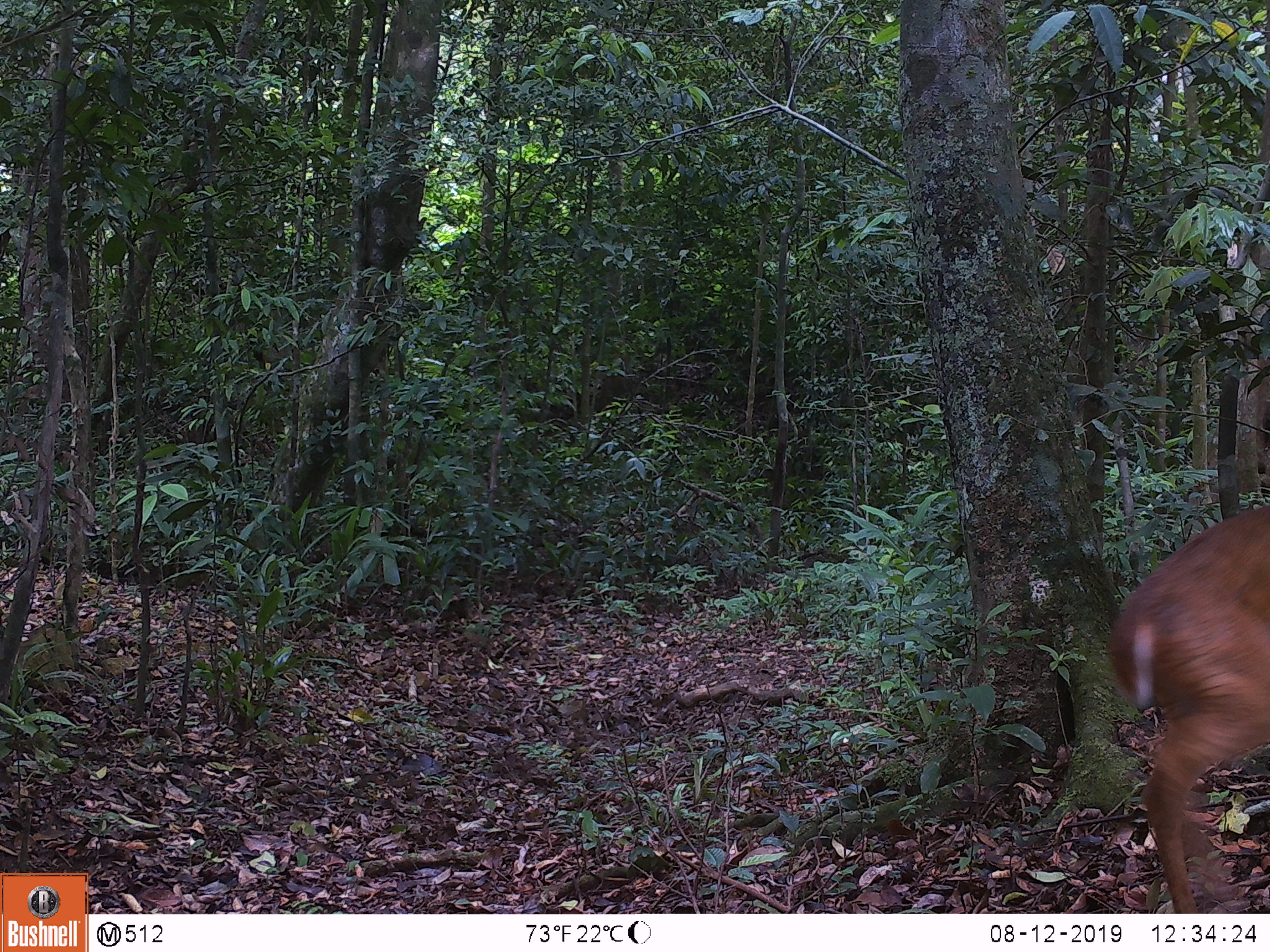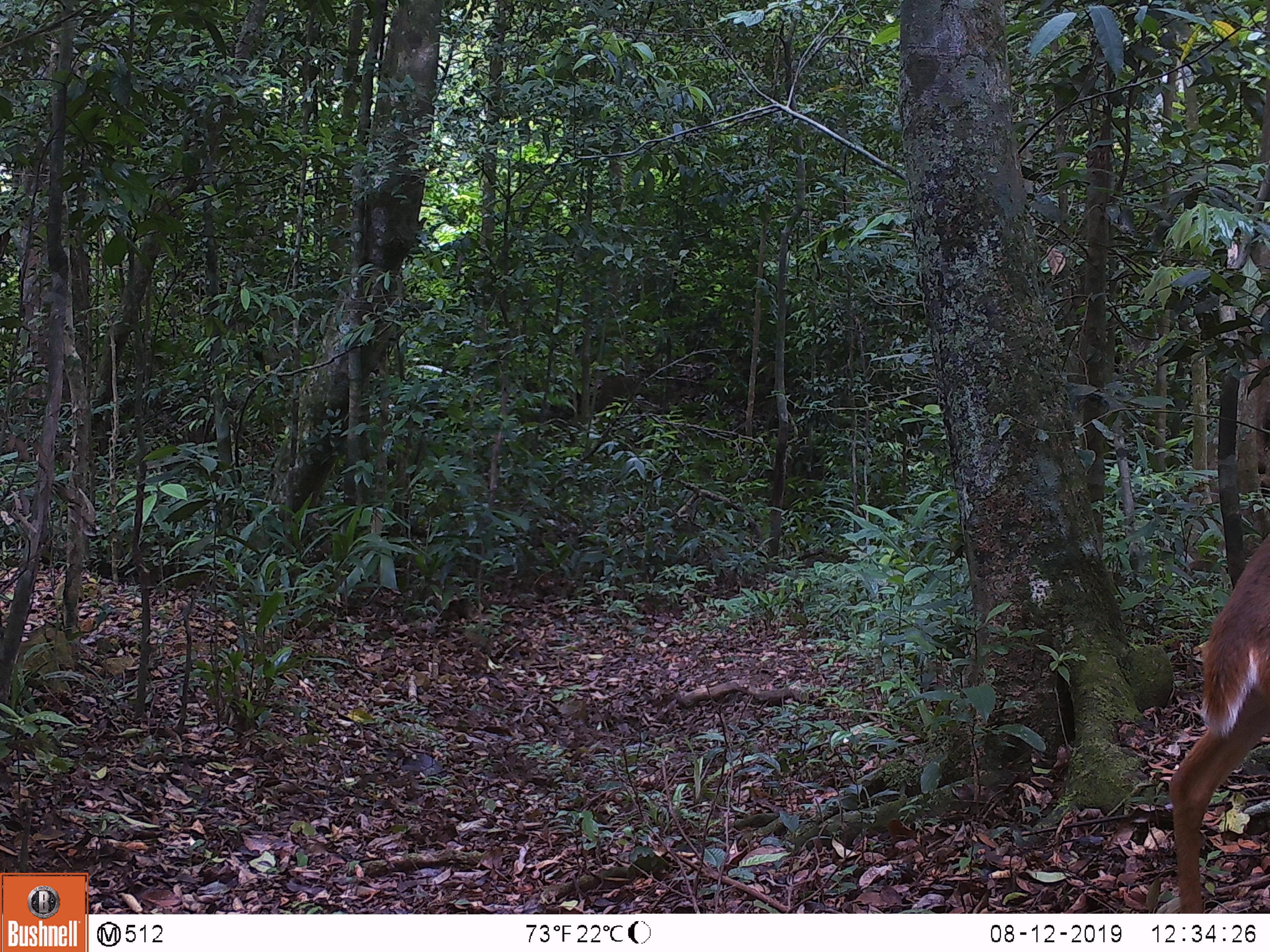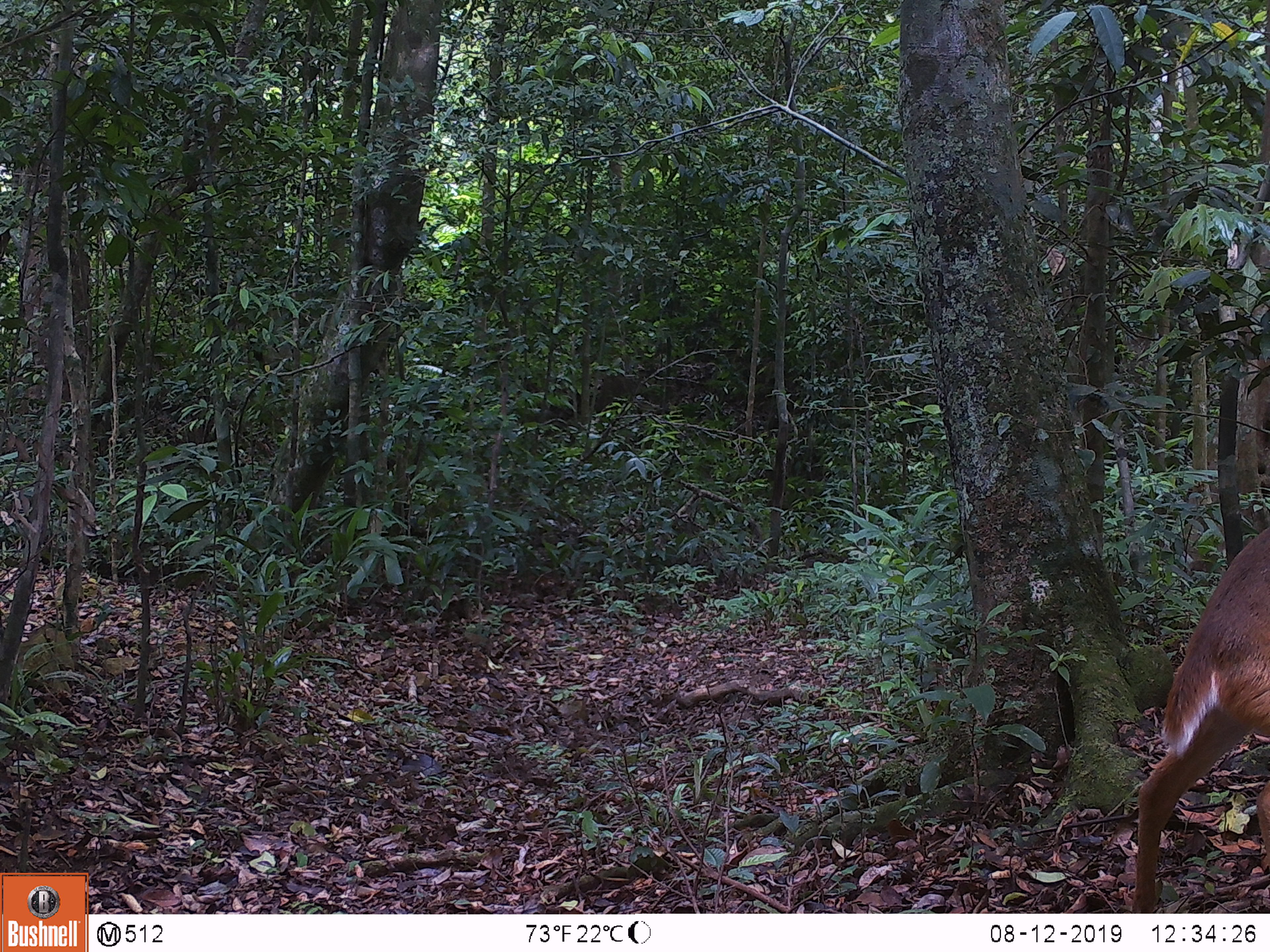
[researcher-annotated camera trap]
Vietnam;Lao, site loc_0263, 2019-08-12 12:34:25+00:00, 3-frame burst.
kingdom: Animalia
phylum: Chordata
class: Mammalia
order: Artiodactyla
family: Cervidae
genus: Muntiacus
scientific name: Muntiacus vuquangensis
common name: large-antlered muntjac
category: large antlered muntjac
Large antlered muntjac (large-antlered muntjac) (Muntiacus vuquangensis). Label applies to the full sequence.